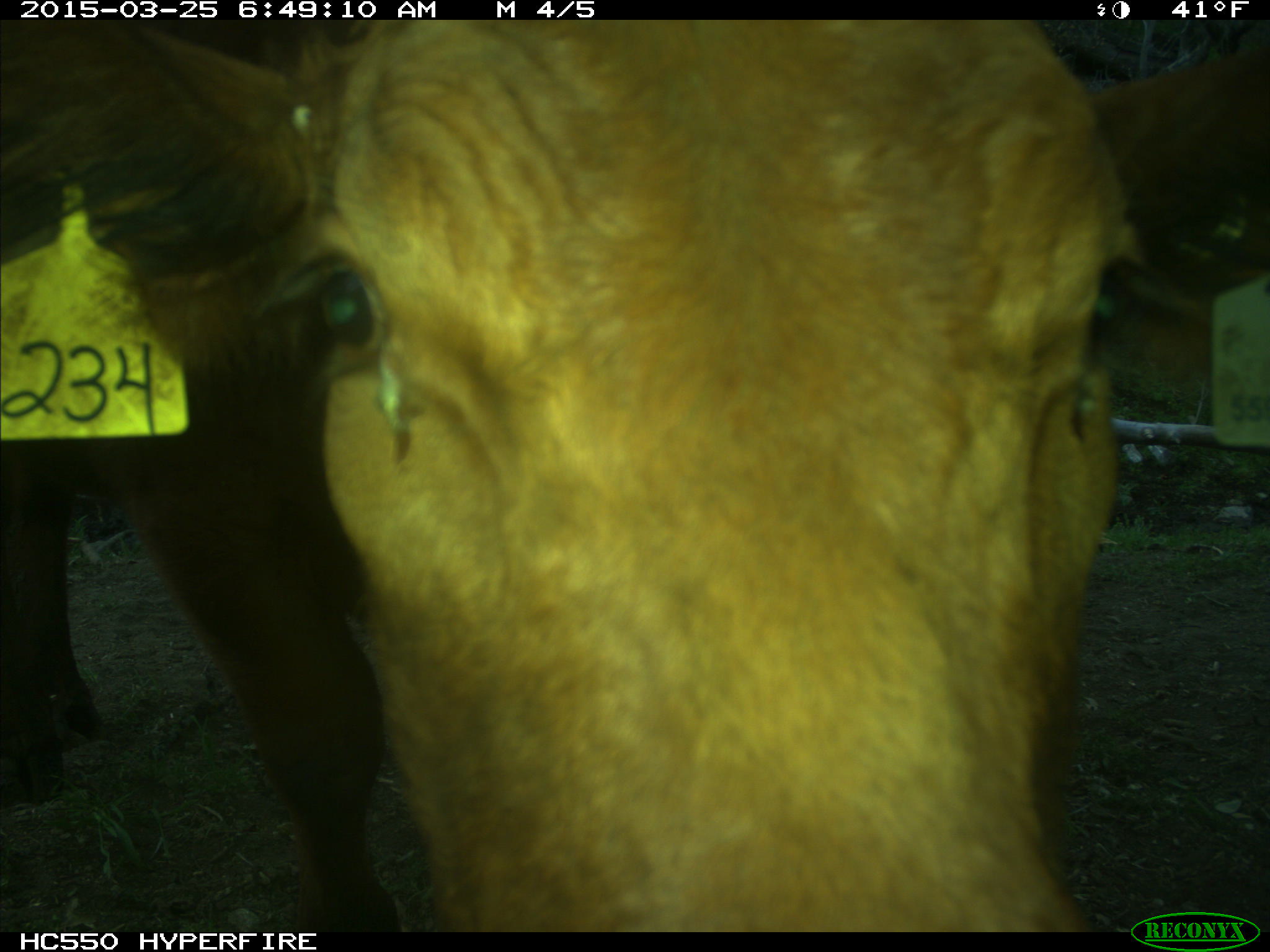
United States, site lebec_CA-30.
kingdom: Animalia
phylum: Chordata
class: Mammalia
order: Artiodactyla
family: Bovidae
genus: Bos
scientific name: Bos taurus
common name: domestic cow